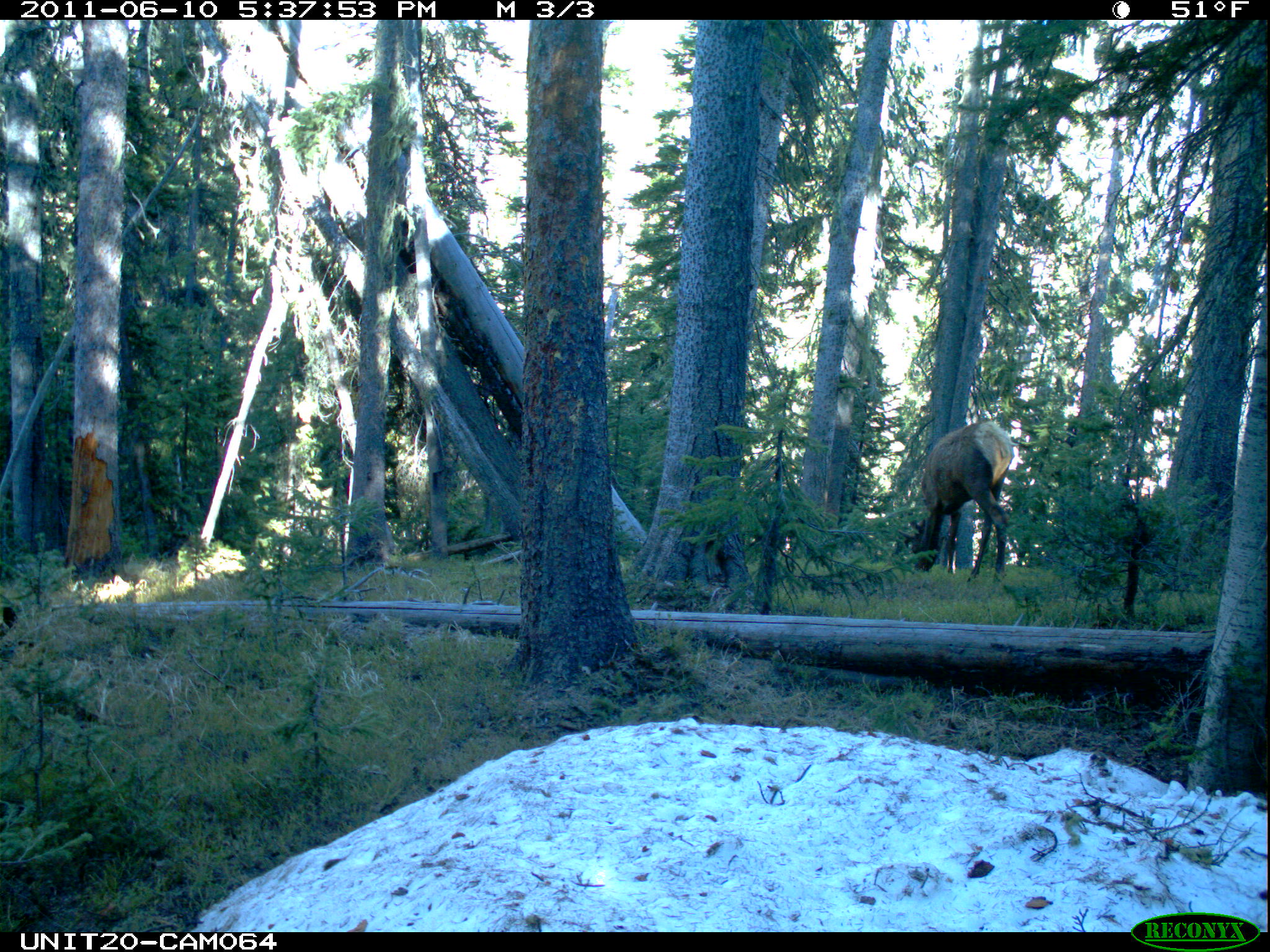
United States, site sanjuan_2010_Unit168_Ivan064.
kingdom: Animalia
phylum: Chordata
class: Mammalia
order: Artiodactyla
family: Cervidae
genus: Cervus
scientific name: Cervus elaphus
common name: red deer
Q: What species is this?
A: Cervus elaphus (red deer).